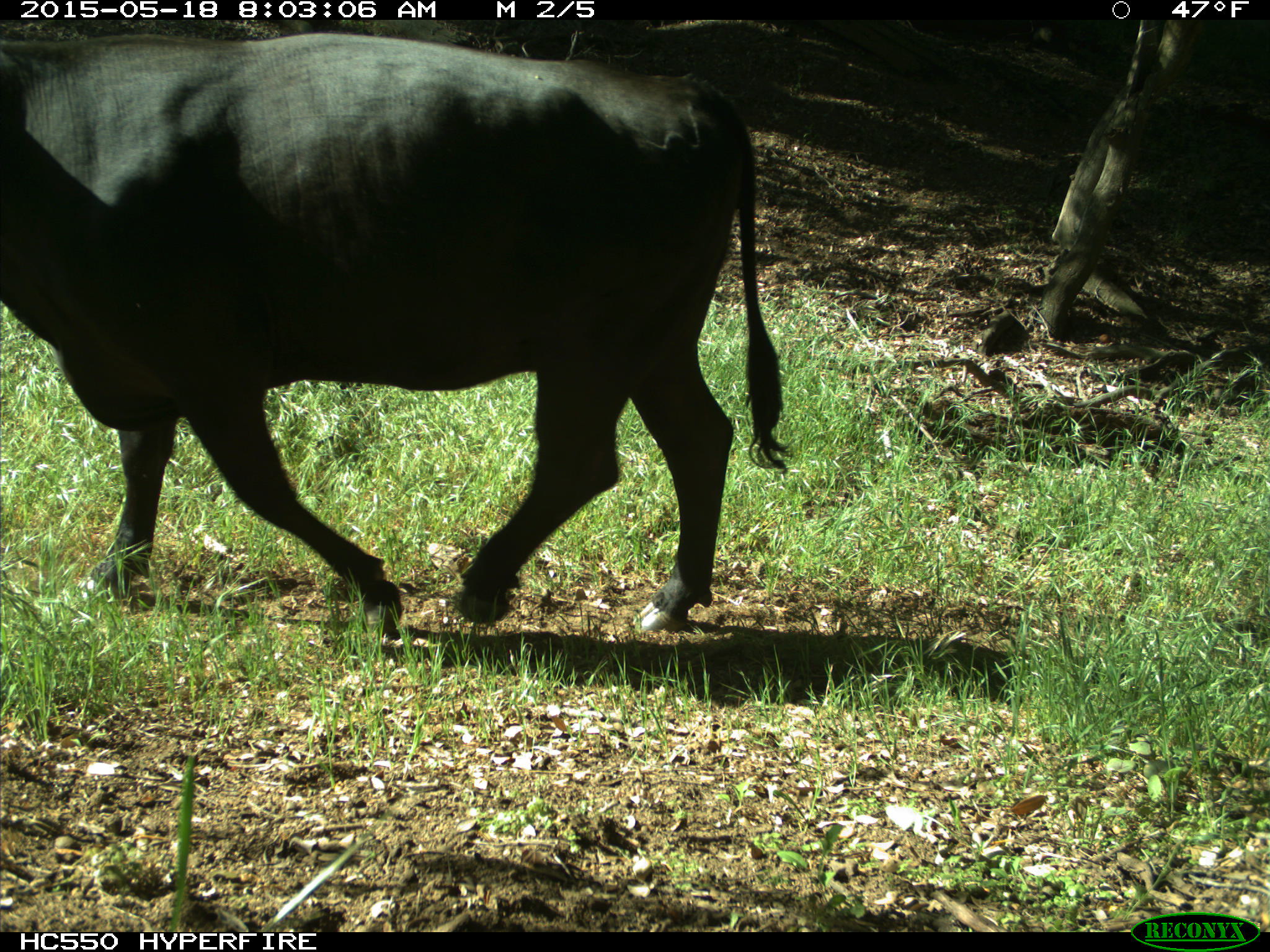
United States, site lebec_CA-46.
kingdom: Animalia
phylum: Chordata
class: Mammalia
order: Artiodactyla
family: Bovidae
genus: Bos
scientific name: Bos taurus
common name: domestic cow